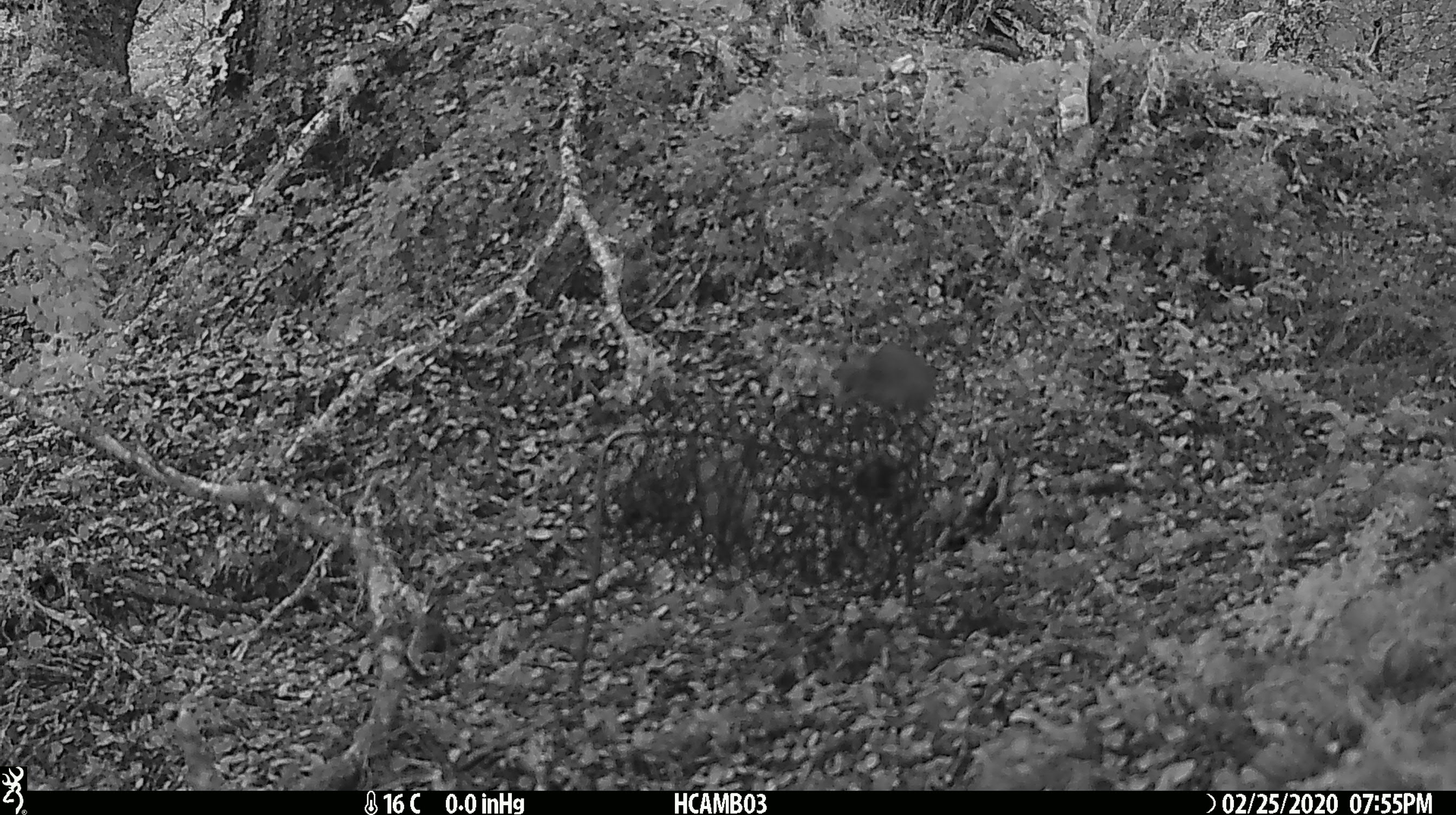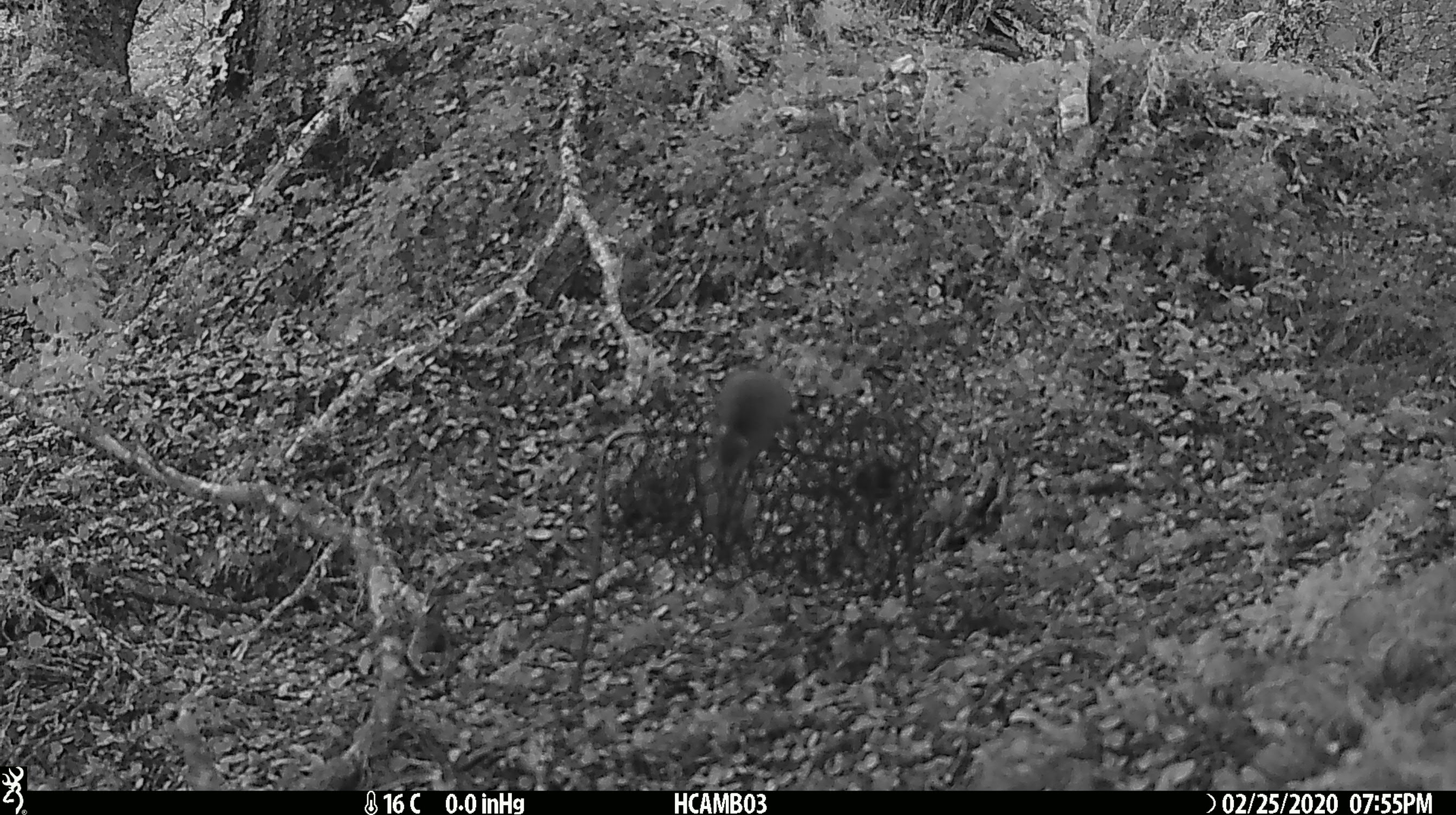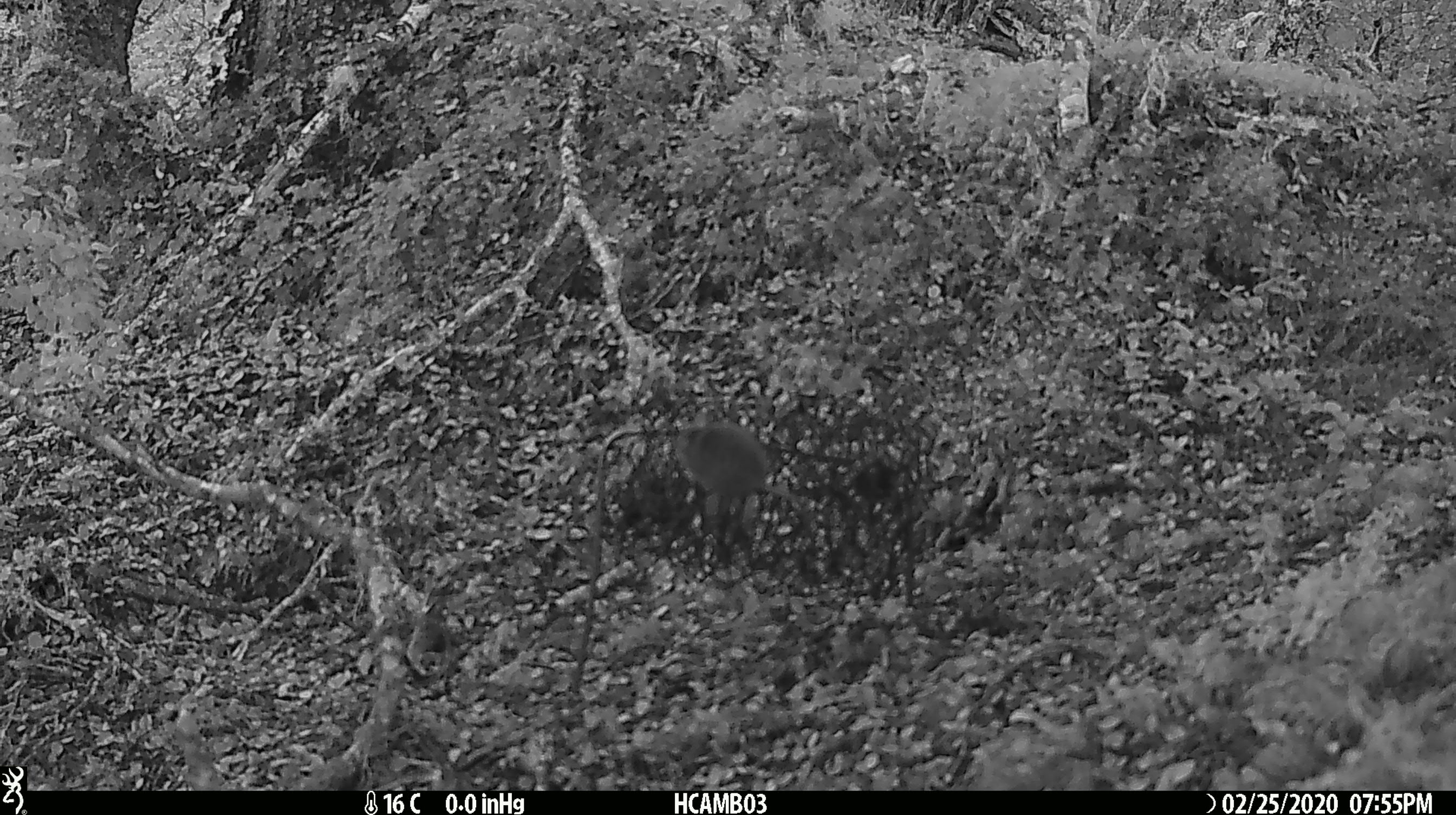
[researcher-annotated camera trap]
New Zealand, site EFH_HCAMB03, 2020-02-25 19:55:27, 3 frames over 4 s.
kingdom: Animalia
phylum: Chordata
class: Mammalia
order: Rodentia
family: Muridae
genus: Mus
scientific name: Mus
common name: mouse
Mouse (Mus).